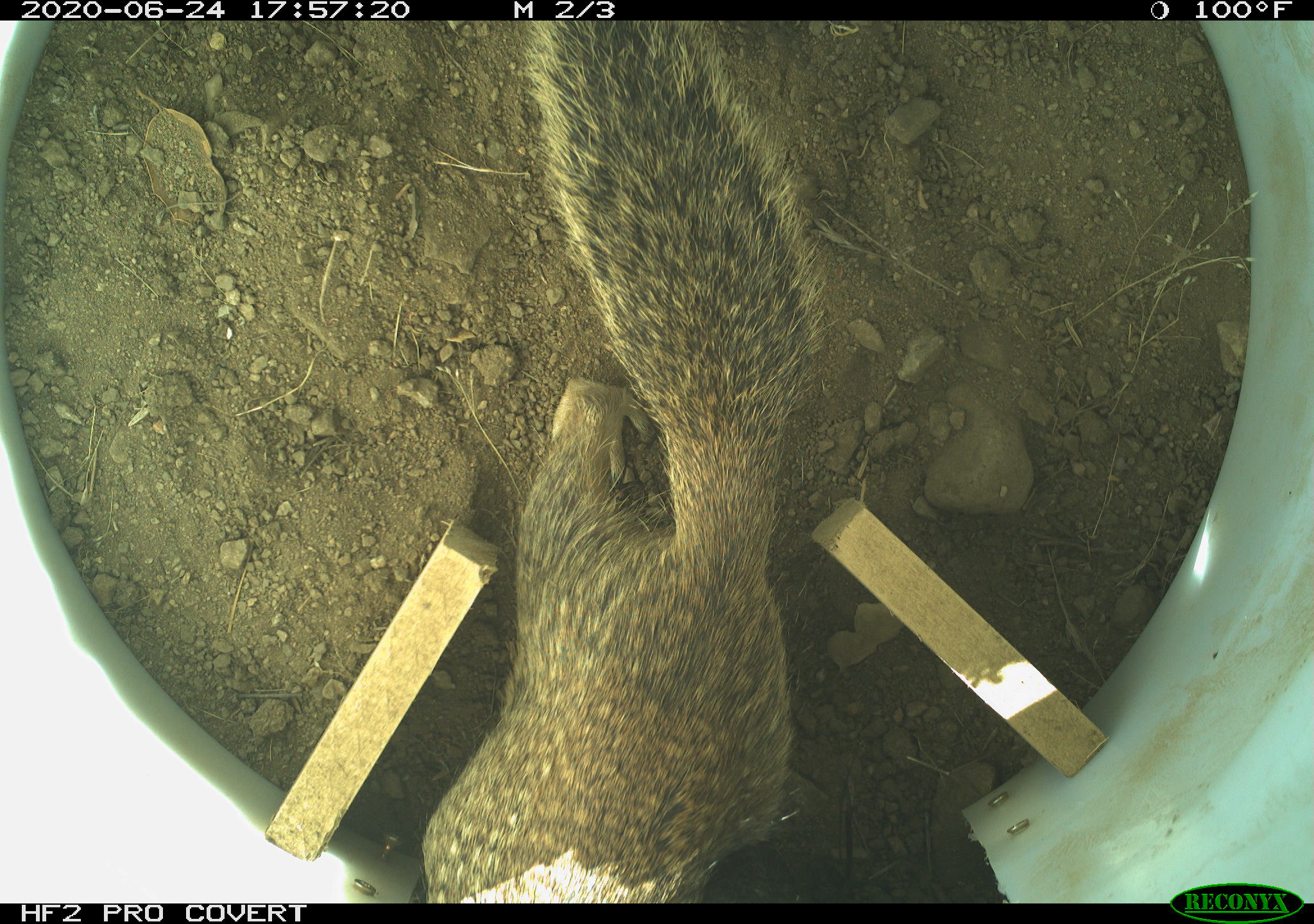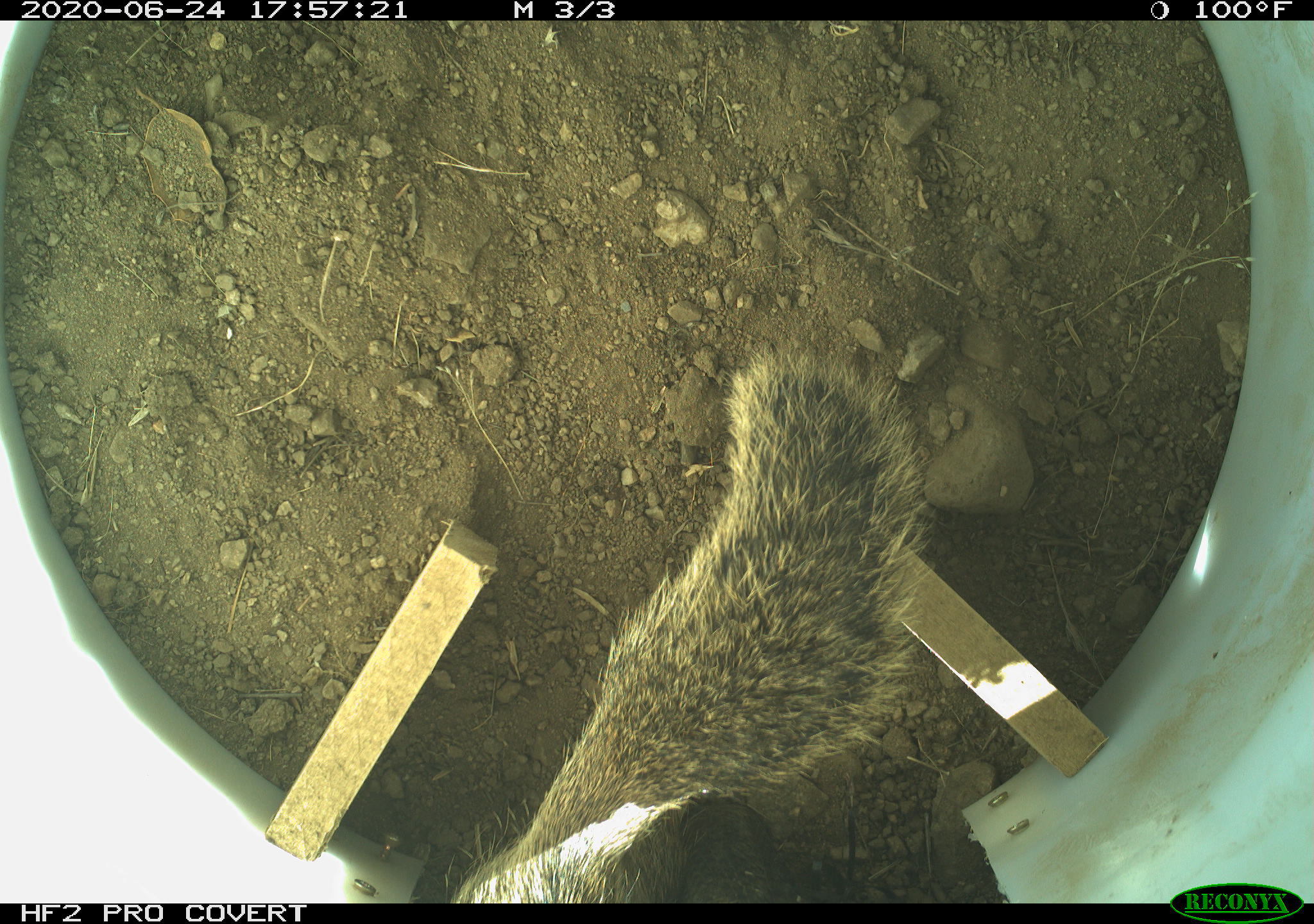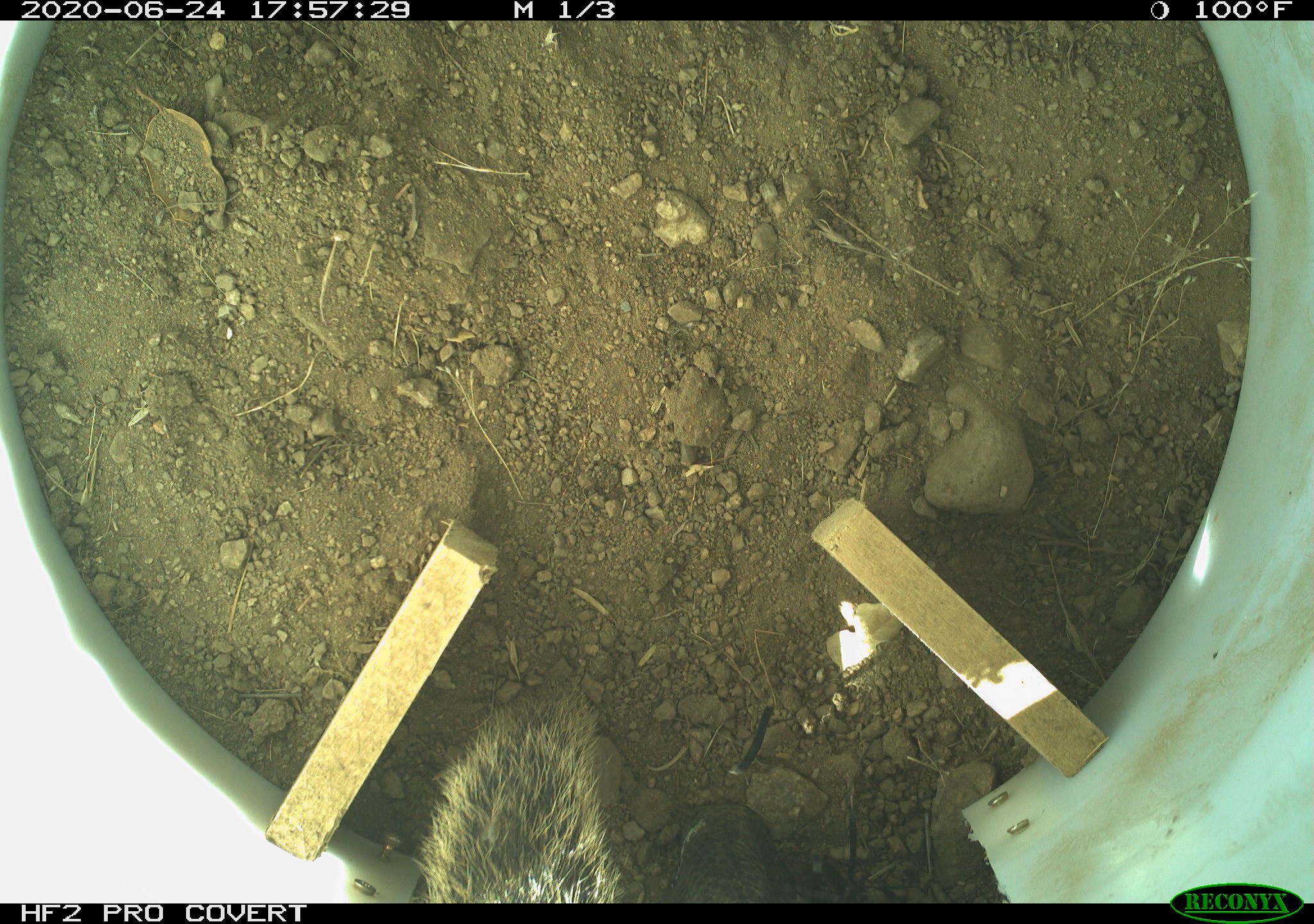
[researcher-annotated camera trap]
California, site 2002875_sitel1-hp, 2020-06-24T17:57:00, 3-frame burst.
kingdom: Animalia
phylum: Chordata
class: Mammalia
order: Rodentia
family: Sciuridae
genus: Otospermophilus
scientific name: Otospermophilus beecheyi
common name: california ground squirrel